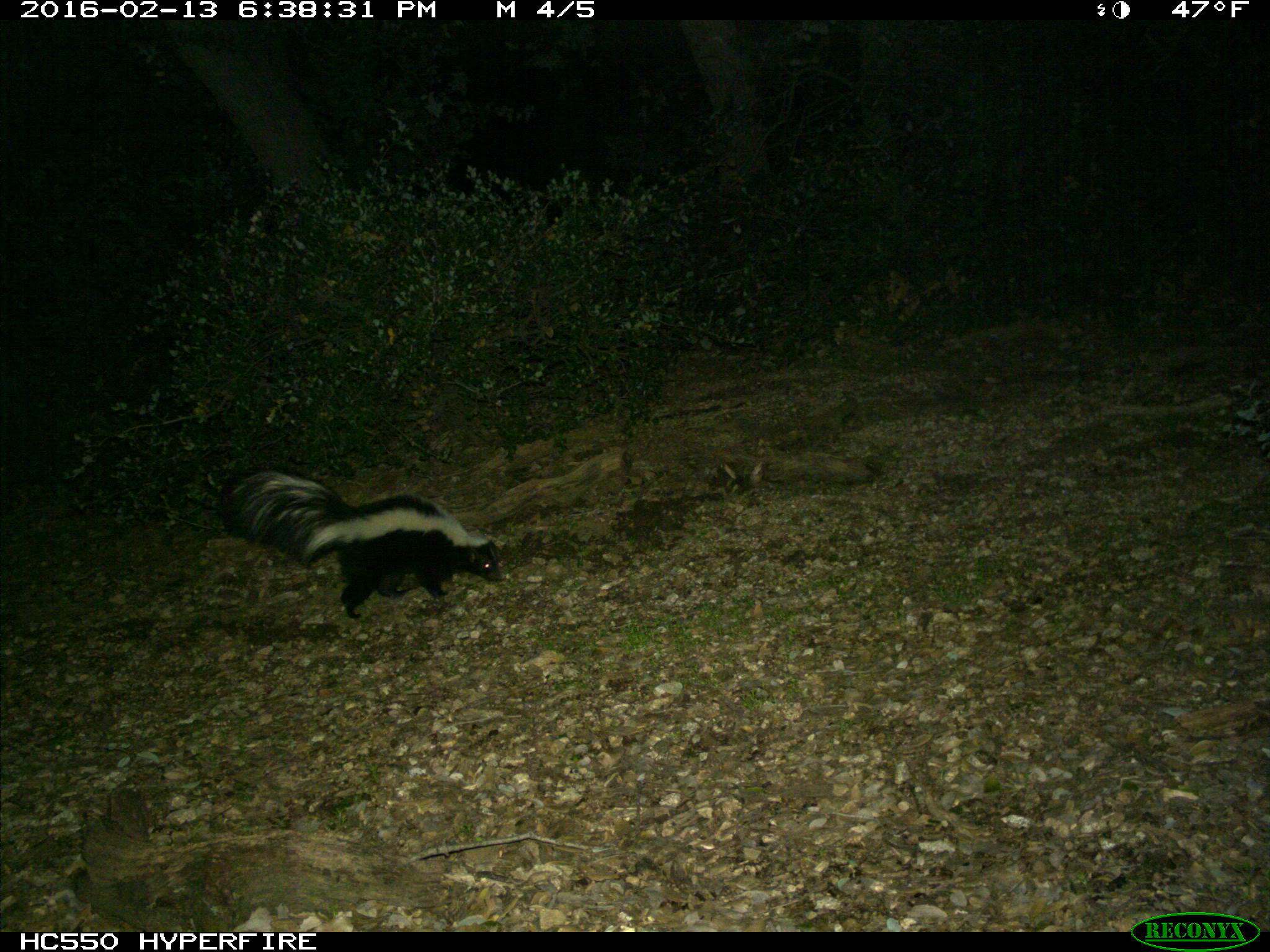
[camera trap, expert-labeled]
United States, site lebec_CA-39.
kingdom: Animalia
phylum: Chordata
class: Mammalia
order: Carnivora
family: Mephitidae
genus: Mephitis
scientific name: Mephitis mephitis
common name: striped skunk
Mephitis mephitis (striped skunk).